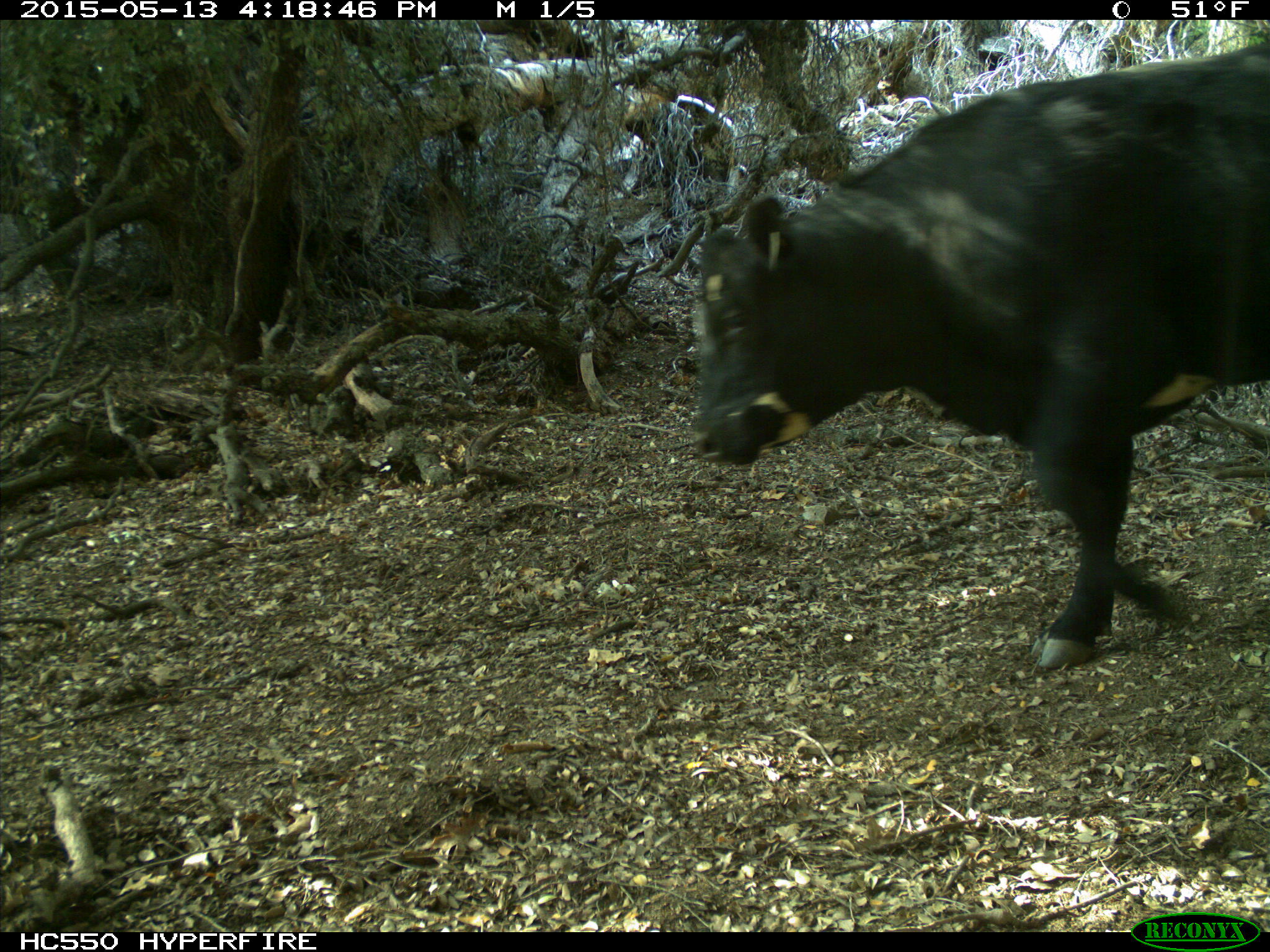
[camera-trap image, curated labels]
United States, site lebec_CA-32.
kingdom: Animalia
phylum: Chordata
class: Mammalia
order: Artiodactyla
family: Bovidae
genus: Bos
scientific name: Bos taurus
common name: domestic cow